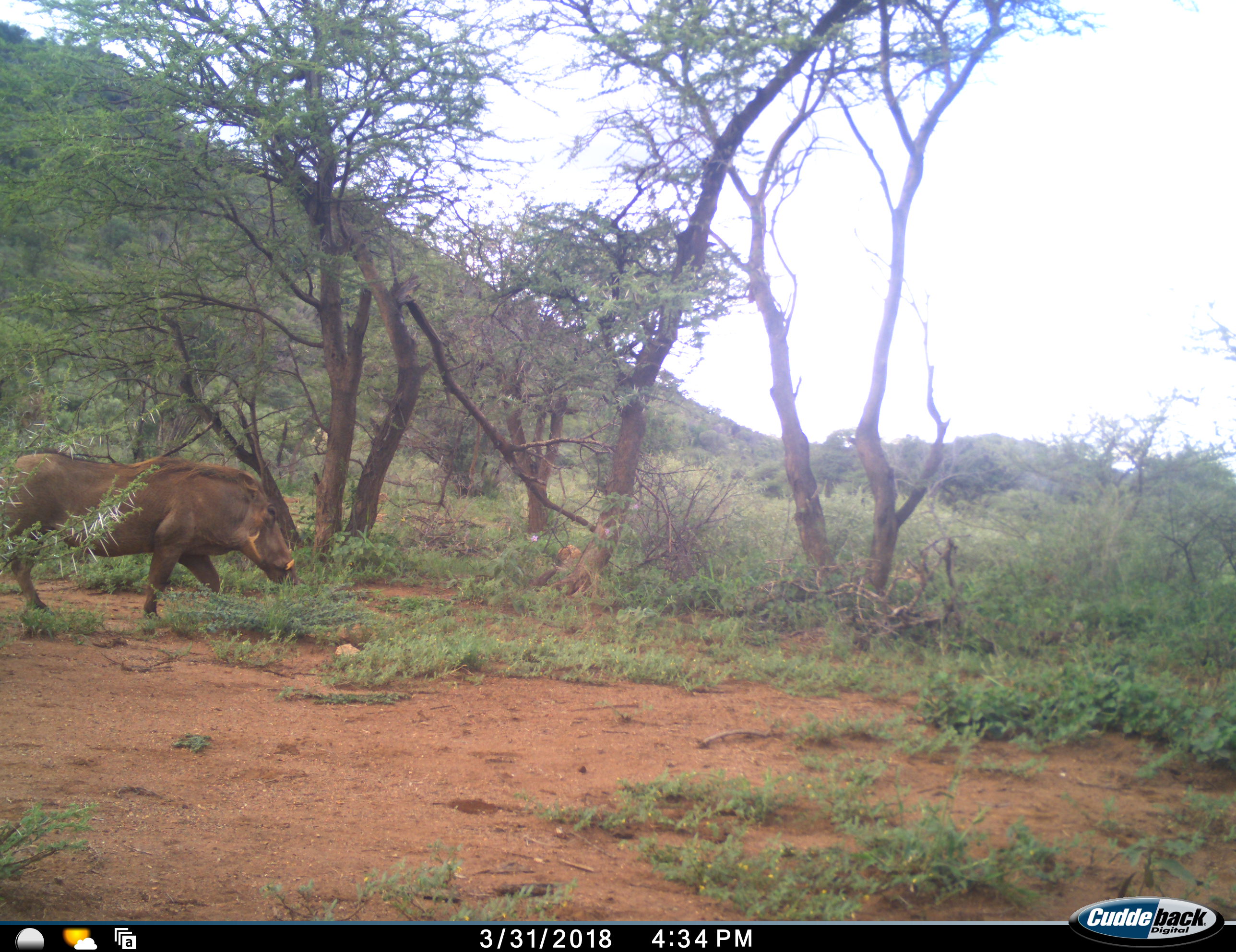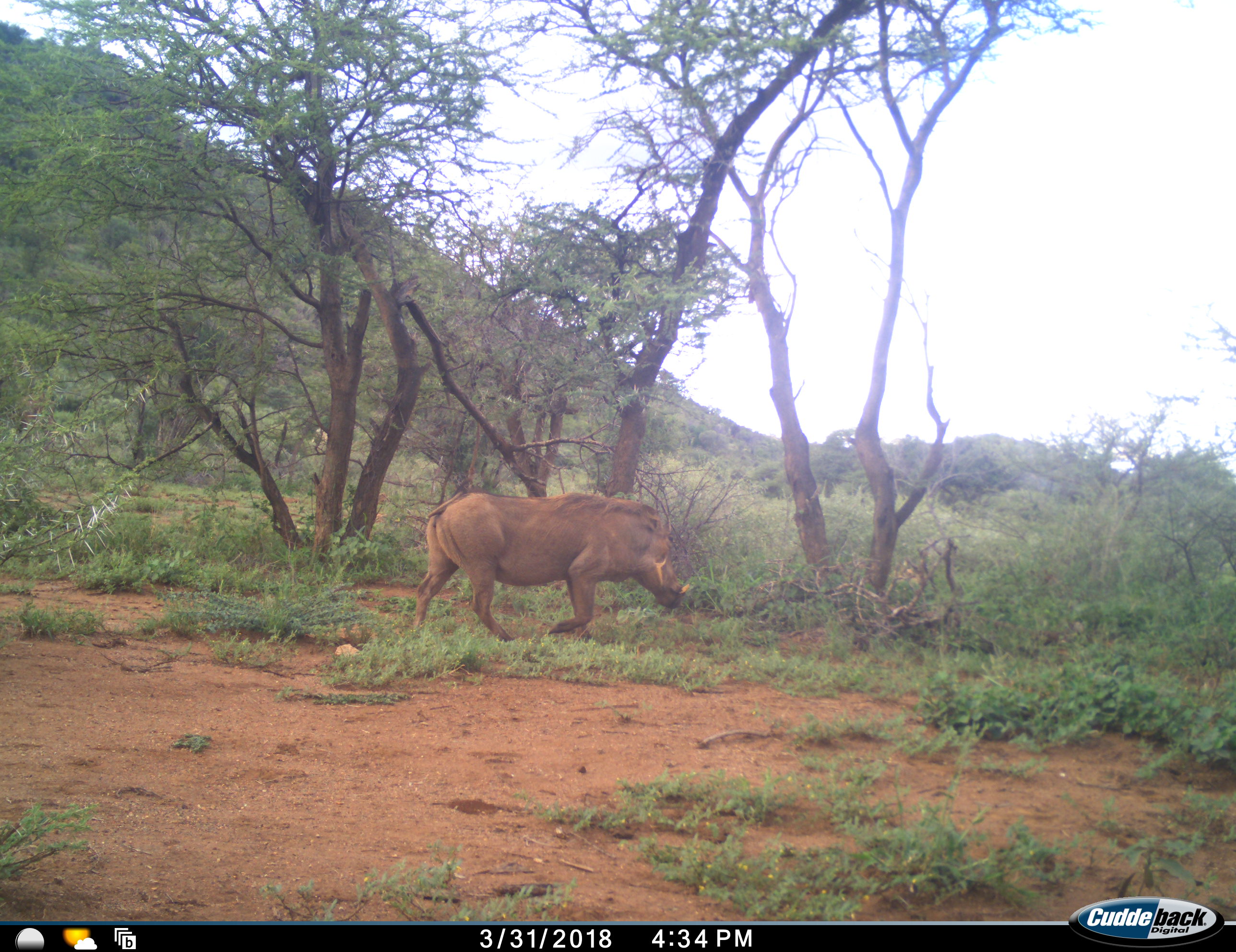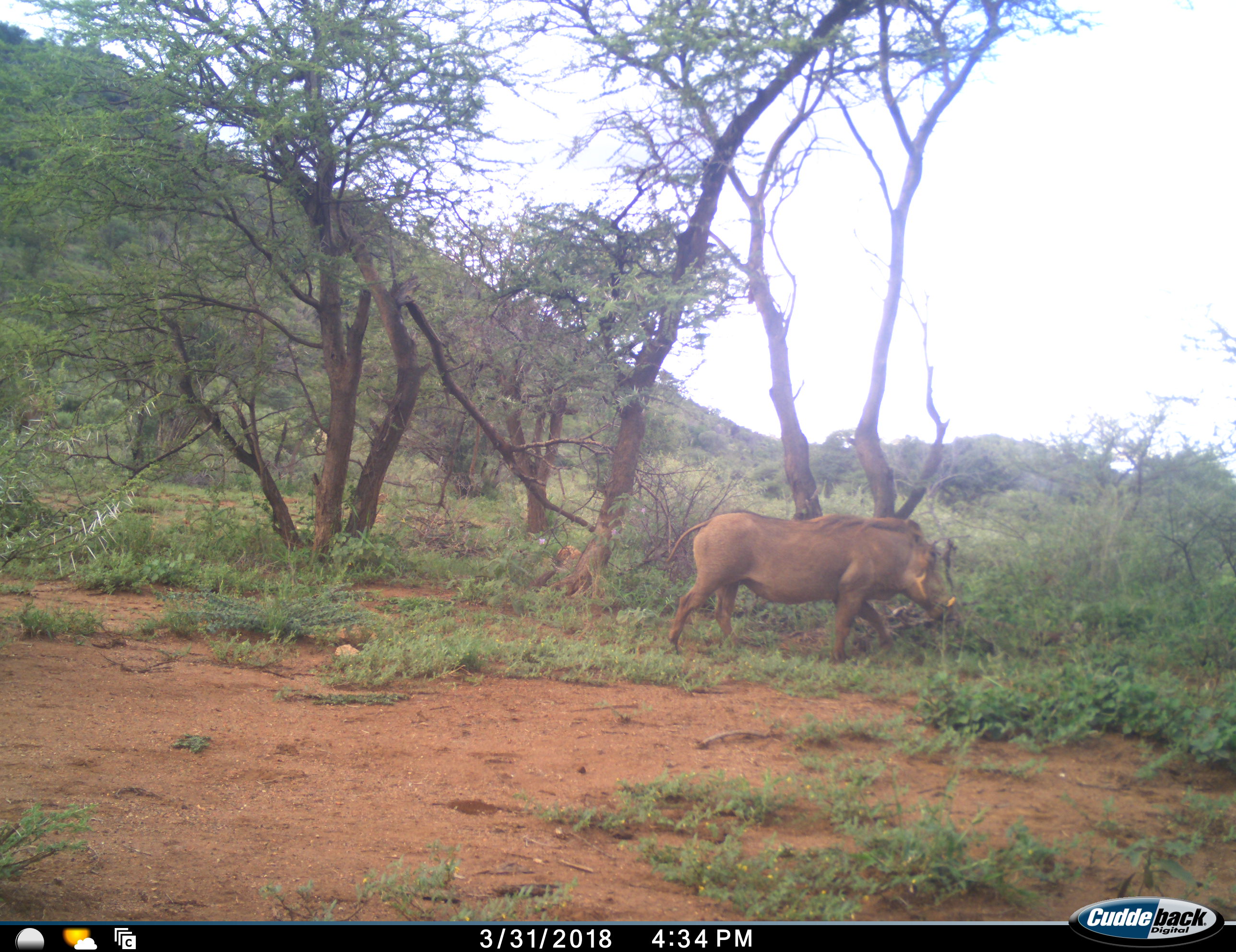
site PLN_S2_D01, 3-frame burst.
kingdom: Animalia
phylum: Chordata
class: Mammalia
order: Artiodactyla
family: Suidae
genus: Phacochoerus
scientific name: Phacochoerus africanus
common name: warthog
Warthog (Phacochoerus africanus), count 1. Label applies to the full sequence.